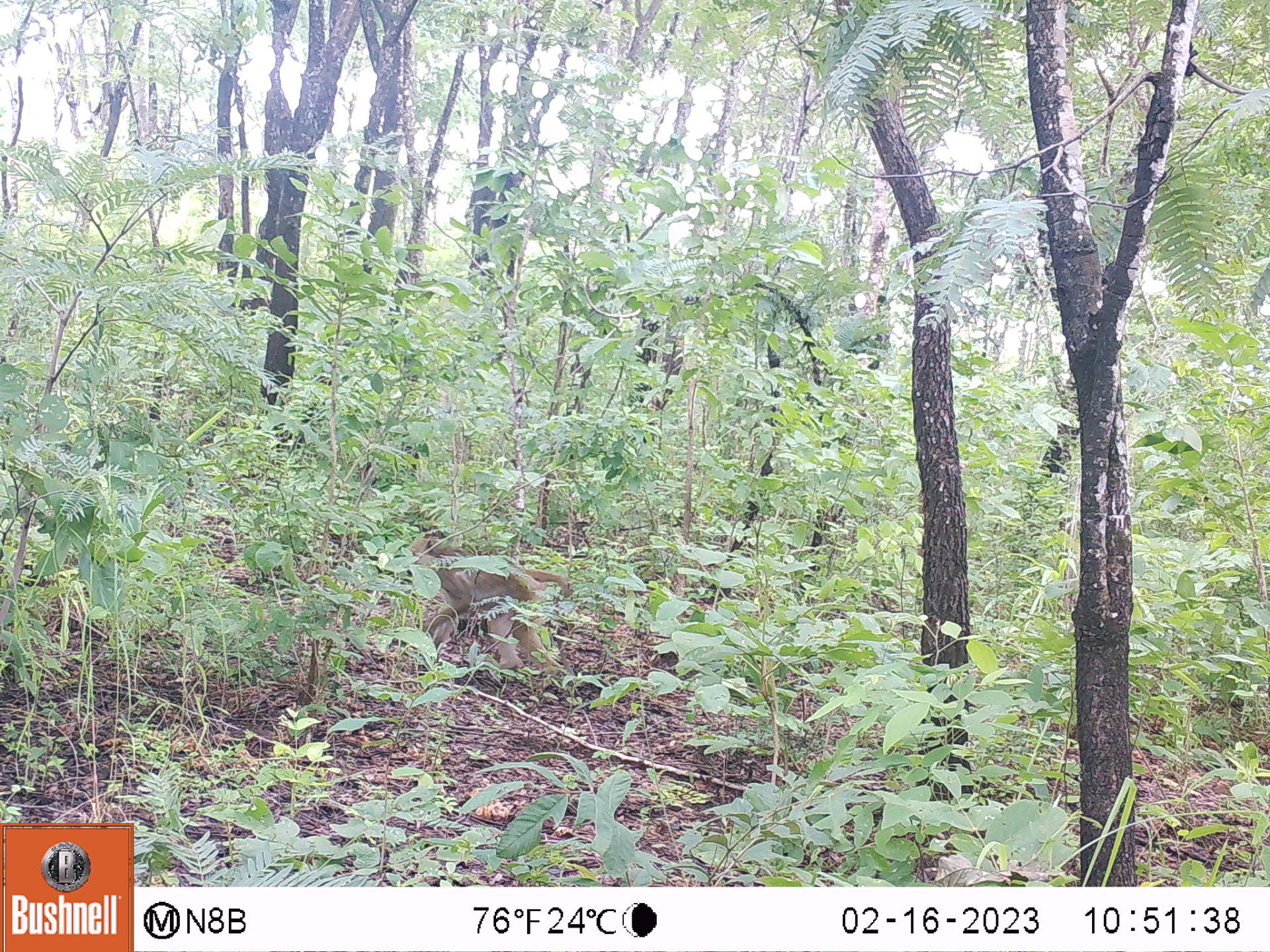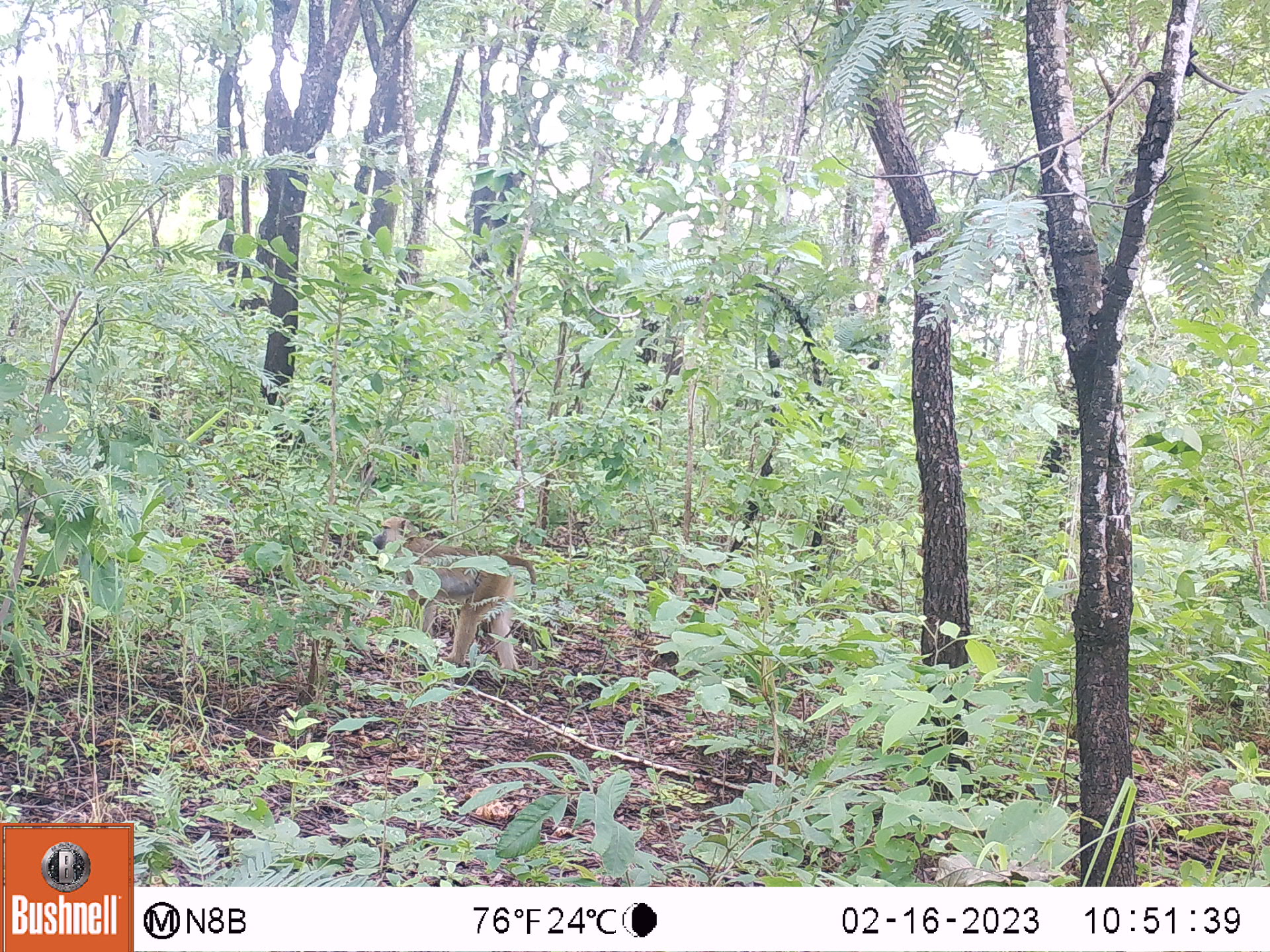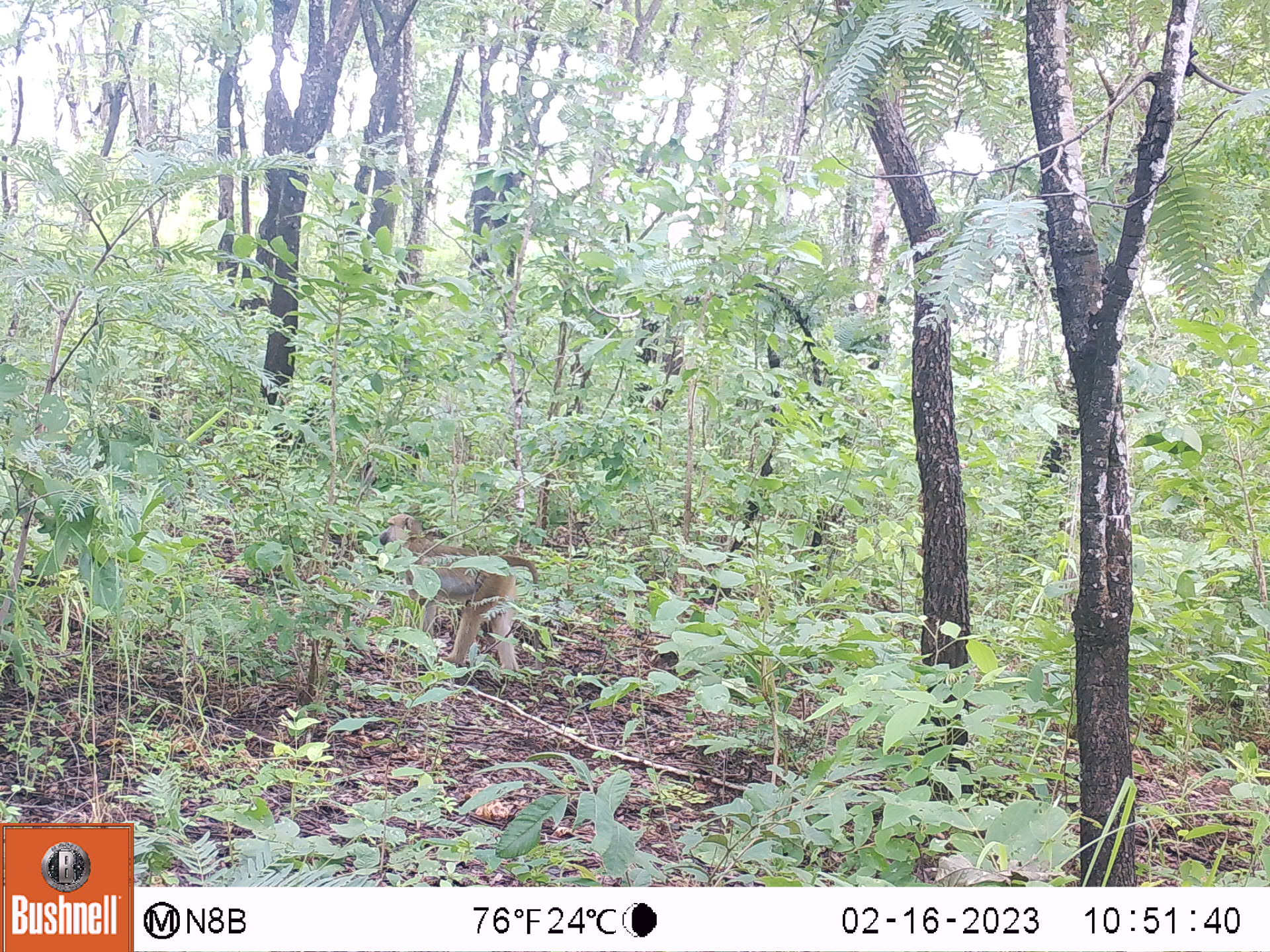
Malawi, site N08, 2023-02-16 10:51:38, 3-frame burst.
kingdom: Animalia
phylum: Chordata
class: Mammalia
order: Primates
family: Cercopithecidae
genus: Papio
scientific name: Papio cynocephalus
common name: yellow baboon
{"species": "yellow baboon (Papio cynocephalus)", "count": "1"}